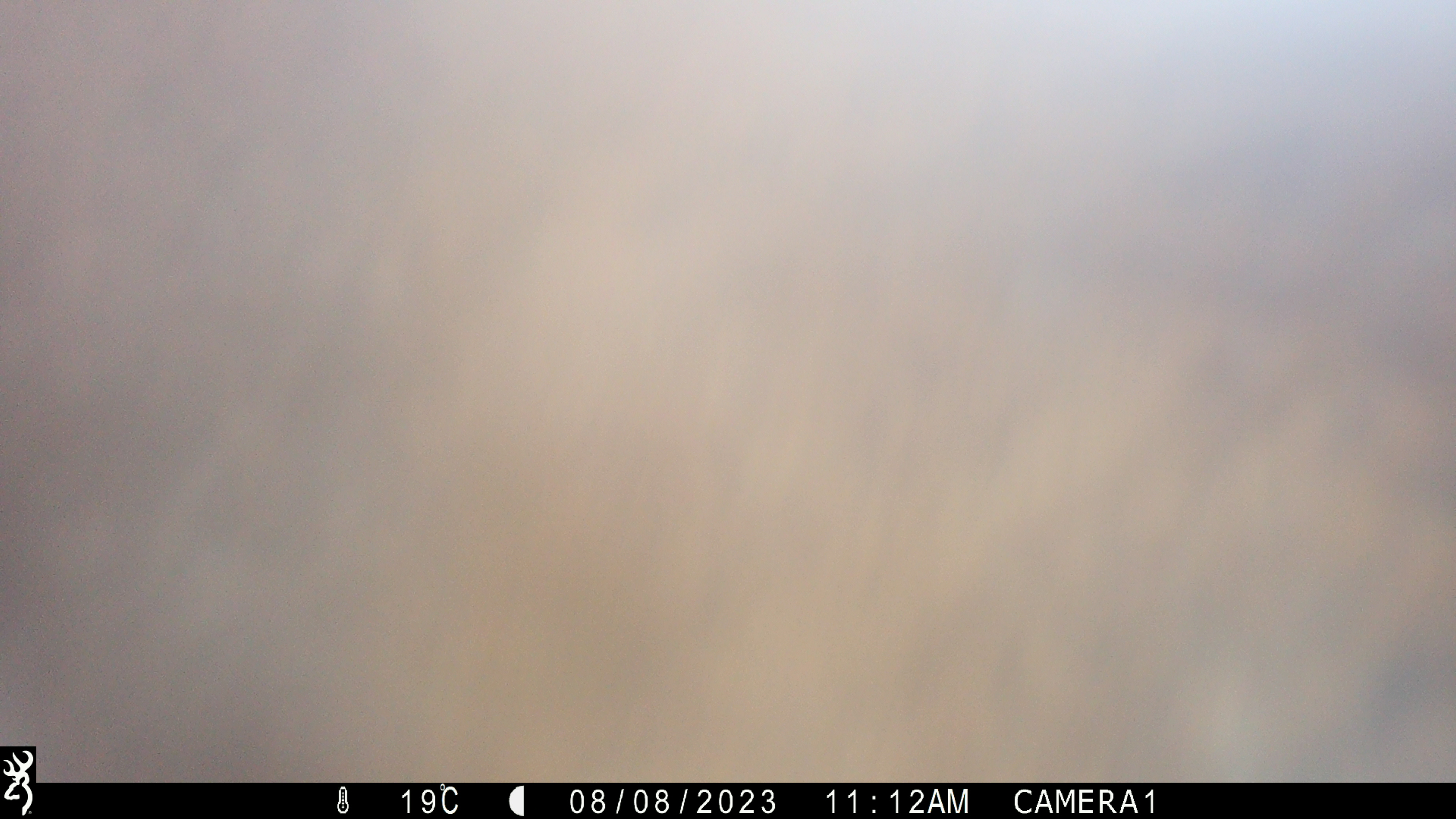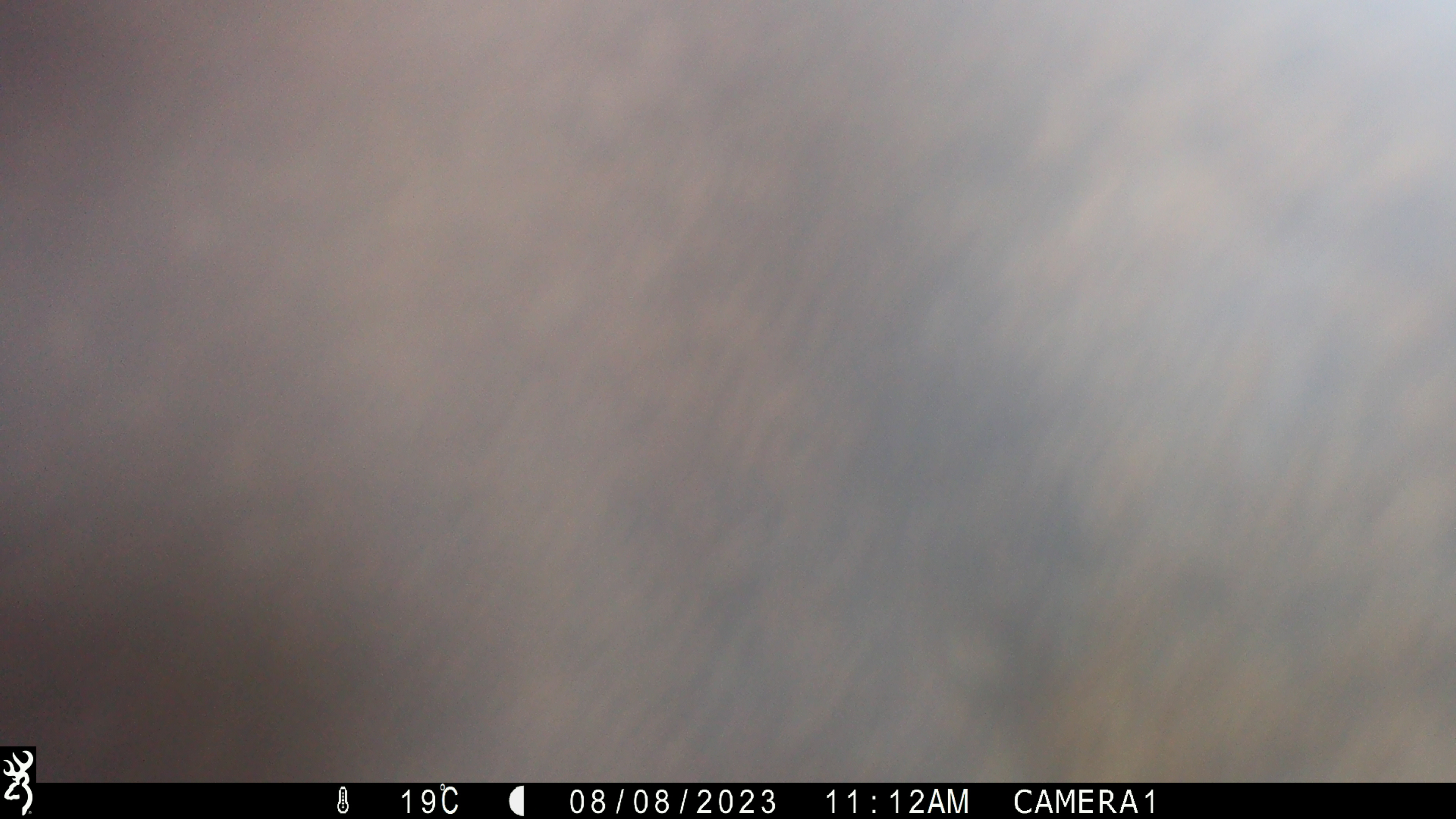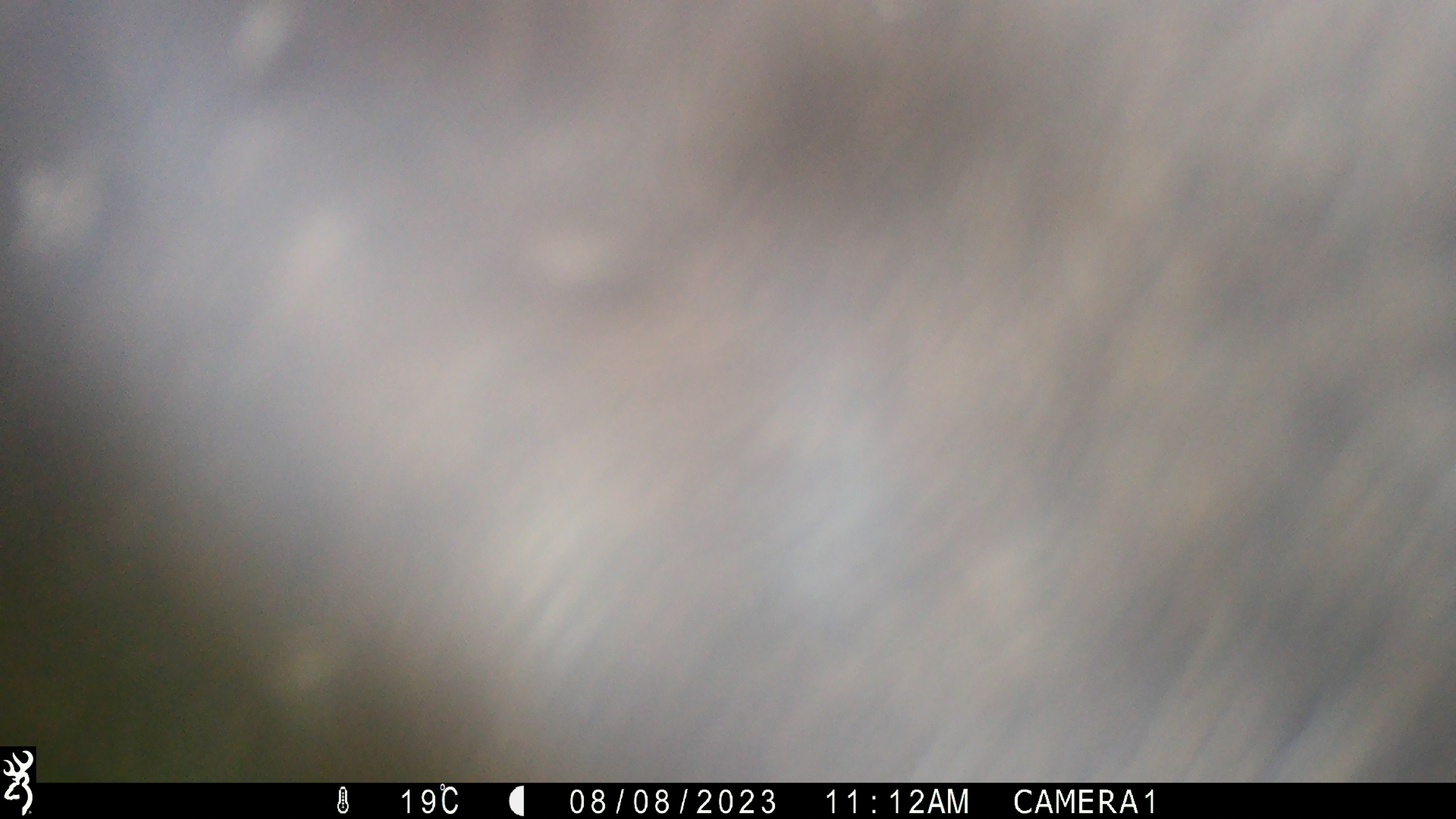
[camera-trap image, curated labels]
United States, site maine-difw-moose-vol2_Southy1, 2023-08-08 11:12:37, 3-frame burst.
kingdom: Animalia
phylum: Chordata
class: Mammalia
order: Artiodactyla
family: Cervidae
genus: Alces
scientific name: Alces alces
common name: moose